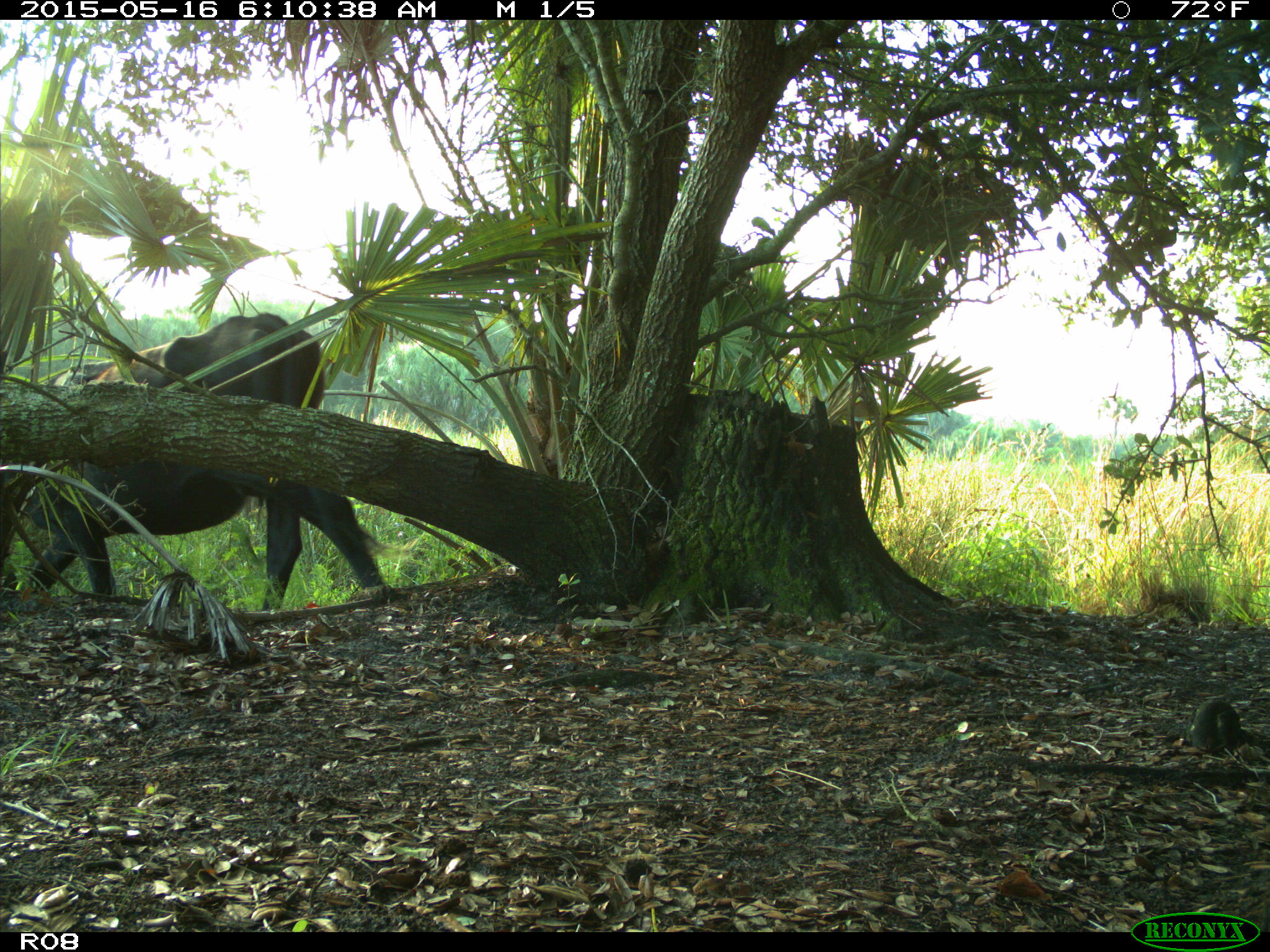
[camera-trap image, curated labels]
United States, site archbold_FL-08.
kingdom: Animalia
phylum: Chordata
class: Mammalia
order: Artiodactyla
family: Bovidae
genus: Bos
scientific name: Bos taurus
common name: domestic cow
Bos taurus (domestic cow).